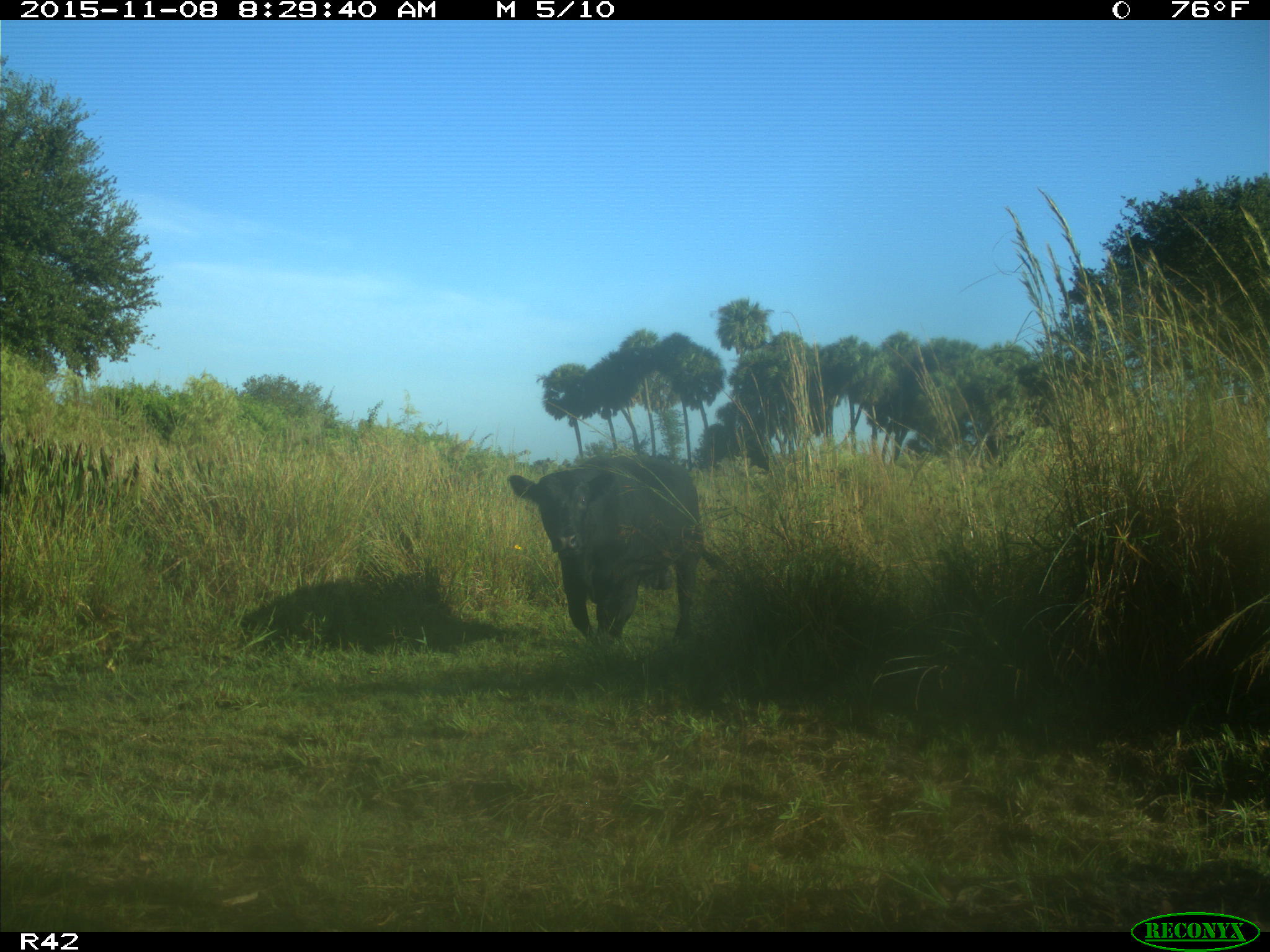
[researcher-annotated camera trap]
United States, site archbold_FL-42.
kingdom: Animalia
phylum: Chordata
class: Mammalia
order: Artiodactyla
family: Bovidae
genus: Bos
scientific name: Bos taurus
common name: domestic cow